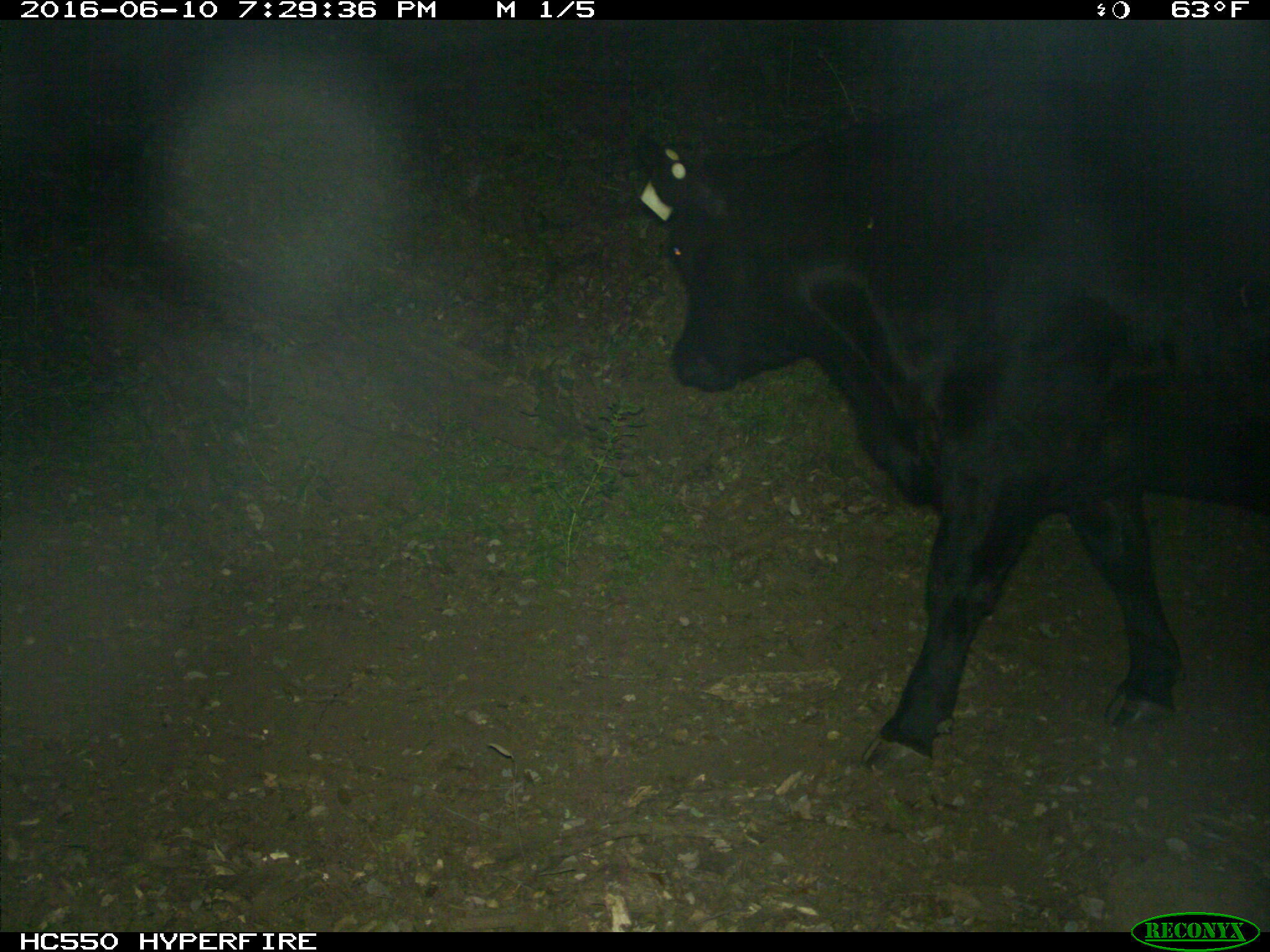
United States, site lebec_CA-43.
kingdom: Animalia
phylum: Chordata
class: Mammalia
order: Artiodactyla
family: Bovidae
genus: Bos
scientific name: Bos taurus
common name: domestic cow